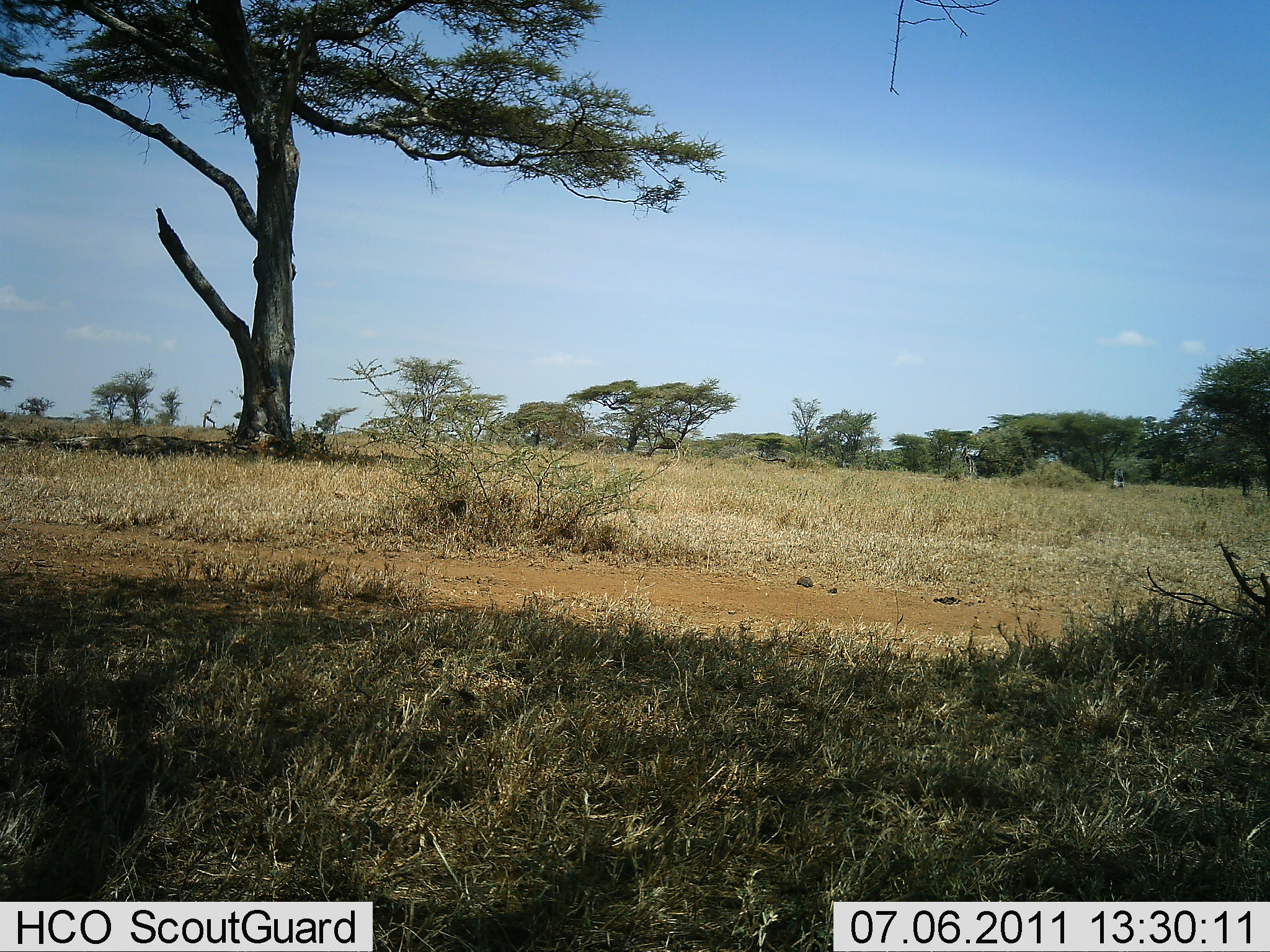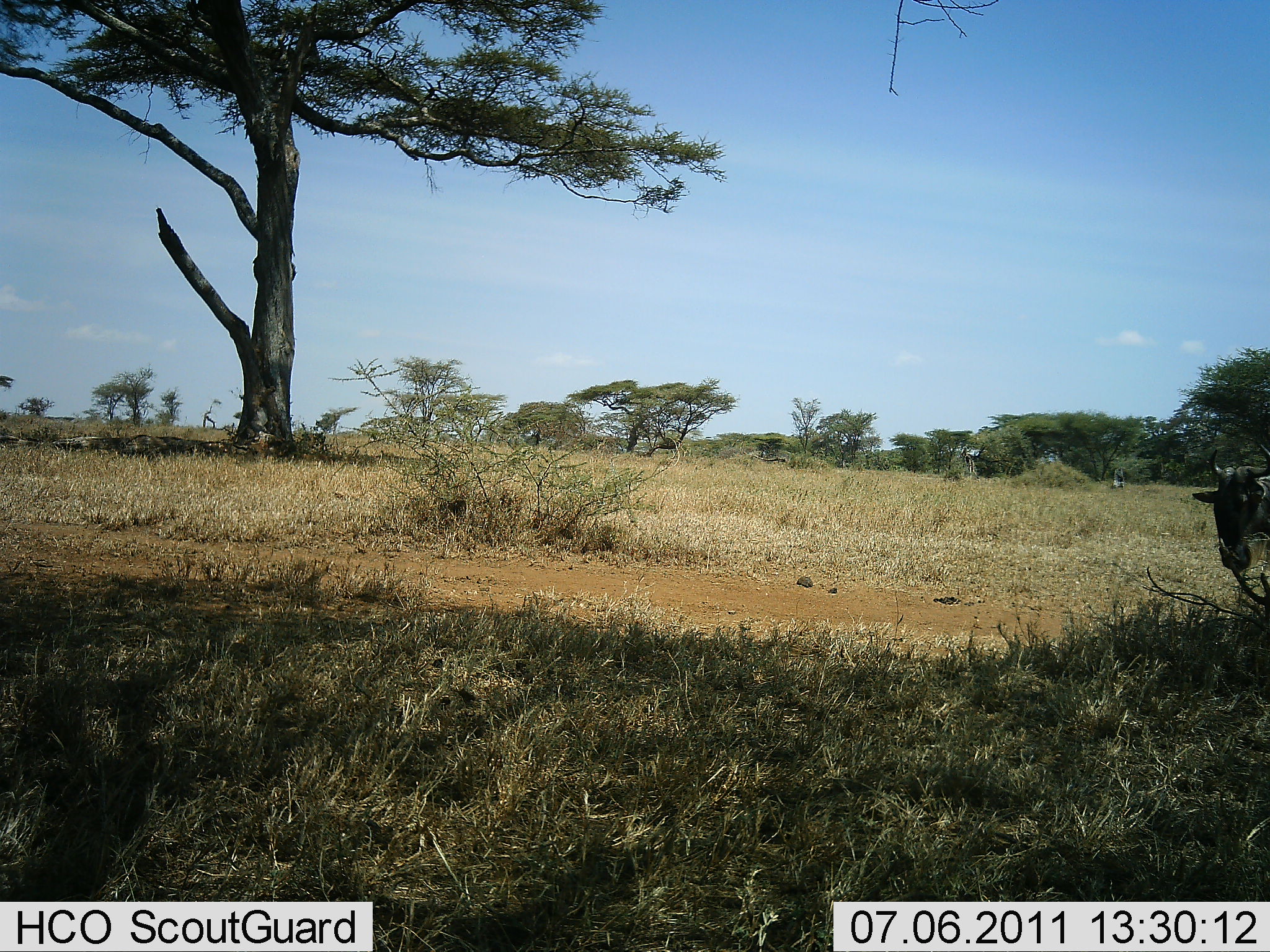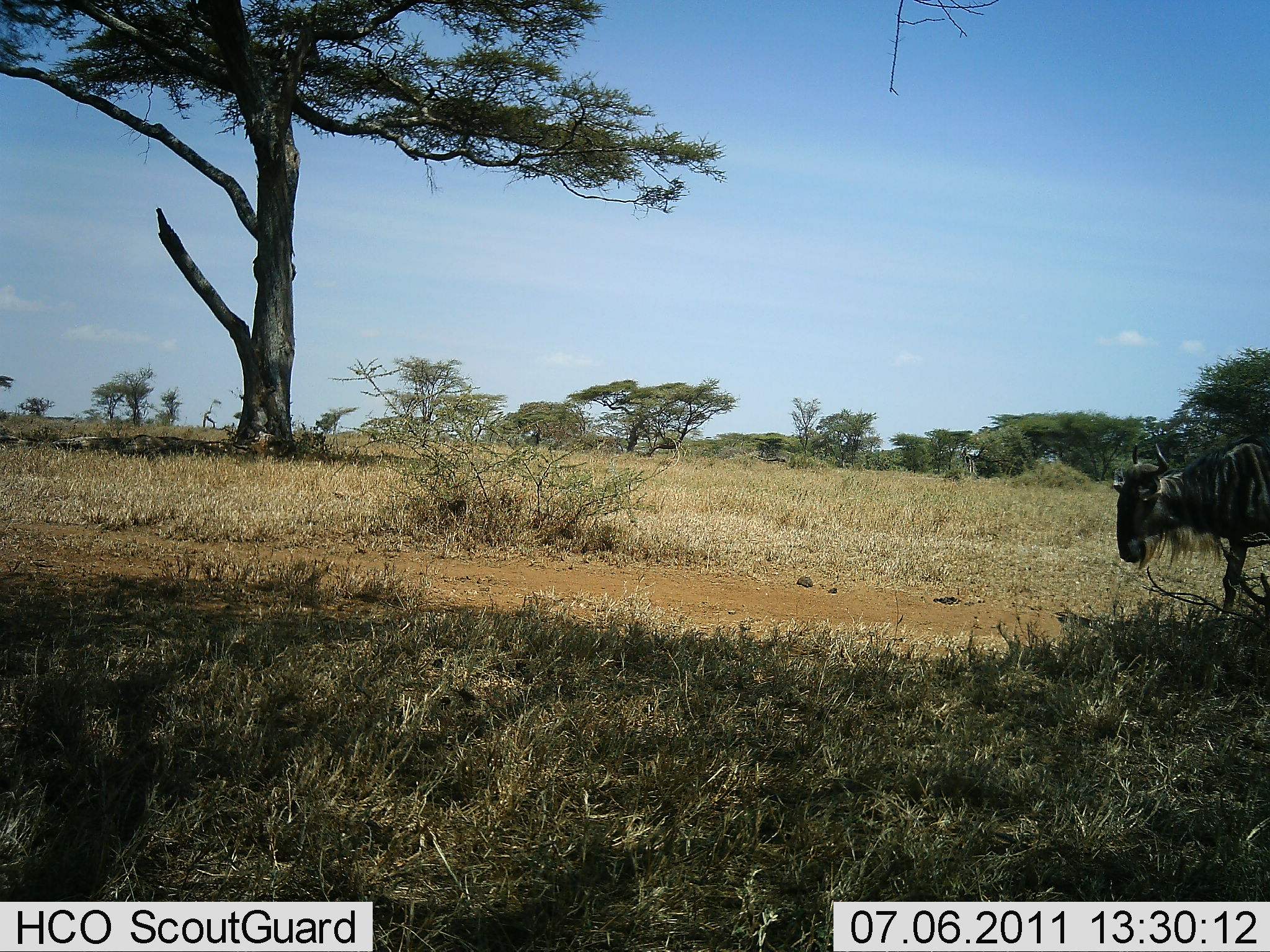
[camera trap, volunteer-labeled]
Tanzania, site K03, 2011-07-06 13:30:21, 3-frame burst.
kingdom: Animalia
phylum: Chordata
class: Mammalia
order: Artiodactyla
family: Bovidae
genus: Connochaetes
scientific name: Connochaetes taurinus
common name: blue wildebeest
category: wildebeest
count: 1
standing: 10%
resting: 0%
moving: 90%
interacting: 0%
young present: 0%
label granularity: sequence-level